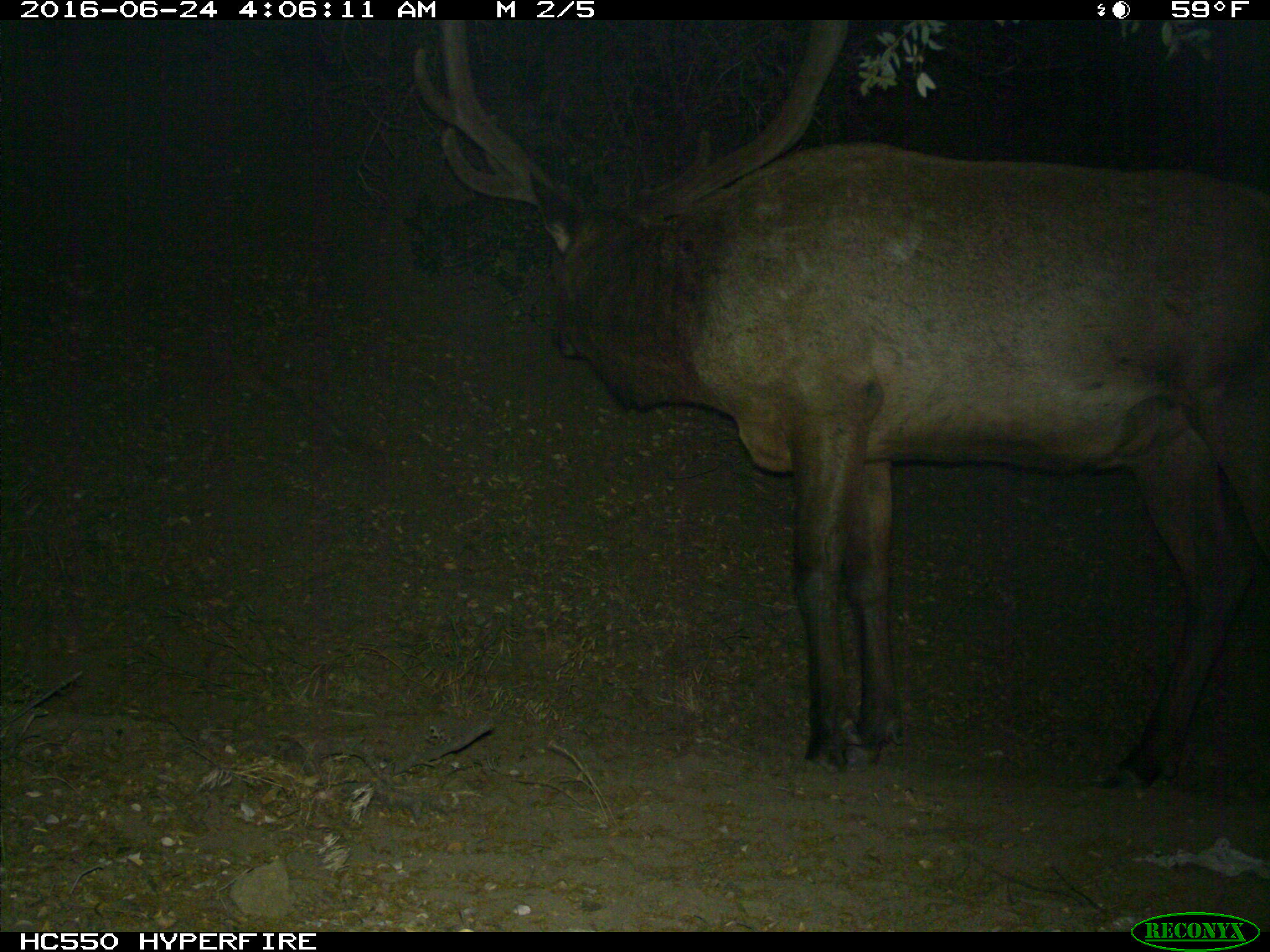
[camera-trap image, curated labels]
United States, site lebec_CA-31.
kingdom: Animalia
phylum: Chordata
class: Mammalia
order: Artiodactyla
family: Cervidae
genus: Cervus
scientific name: Cervus canadensis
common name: elk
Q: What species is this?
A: Cervus canadensis (elk).